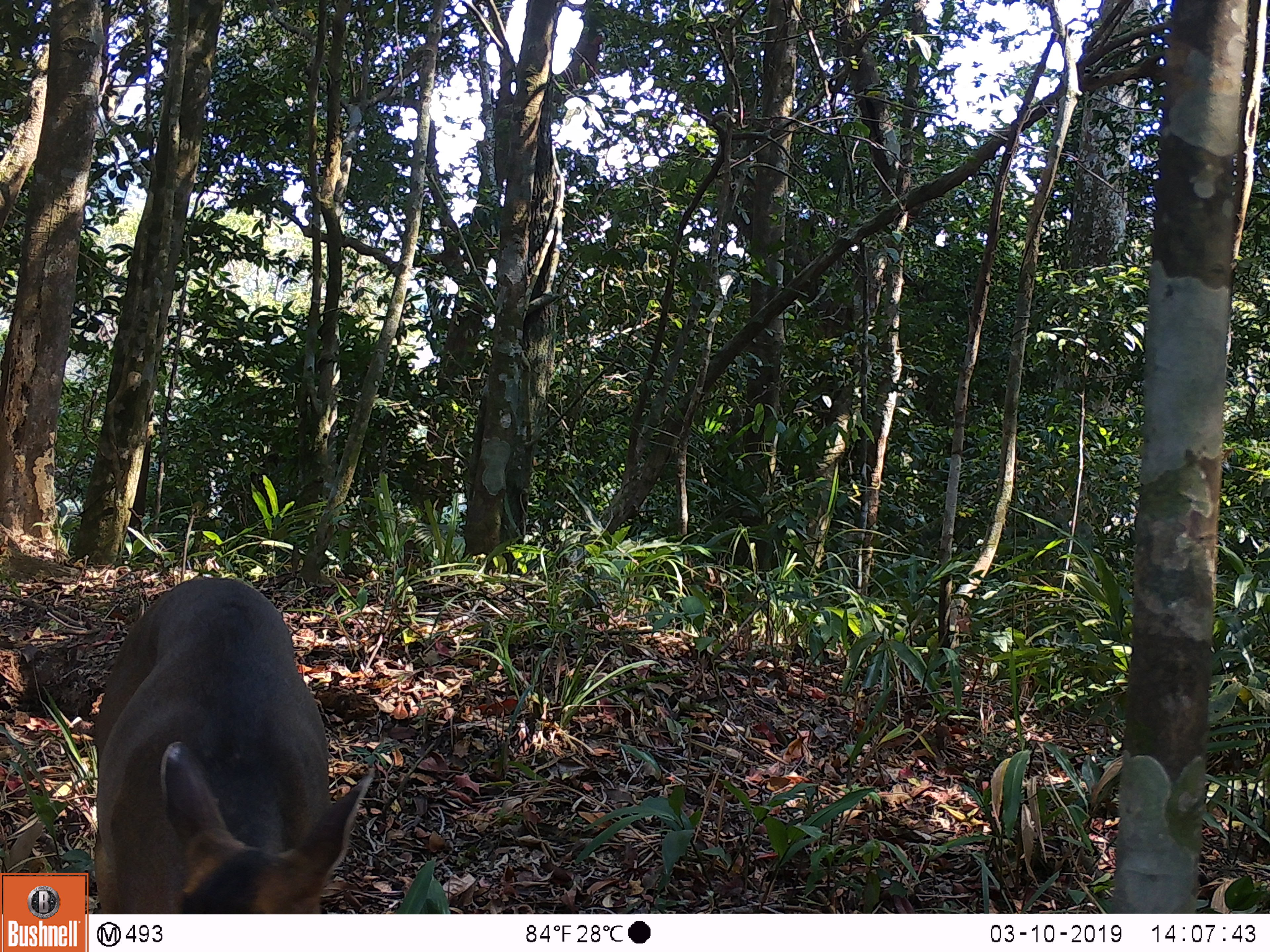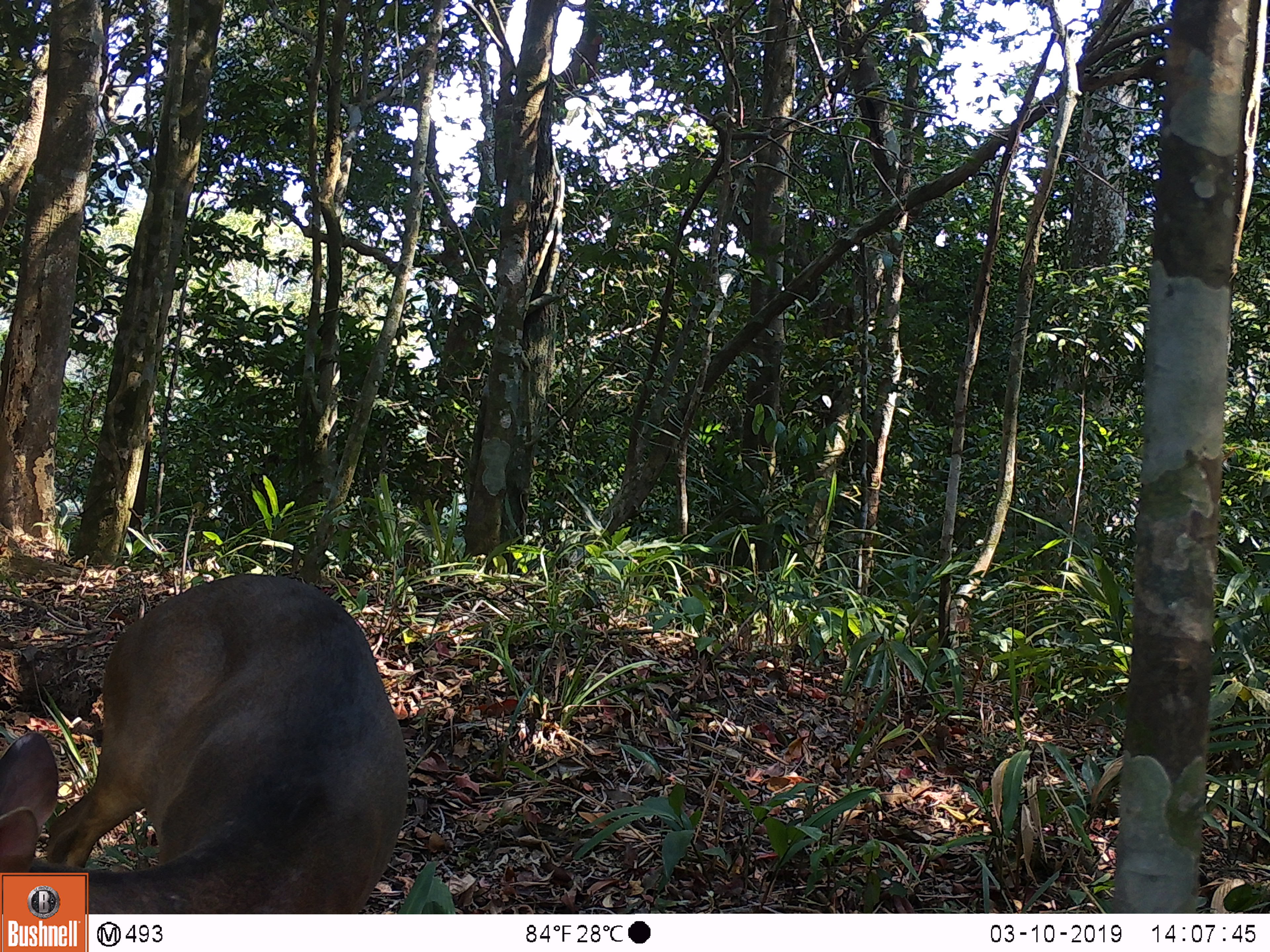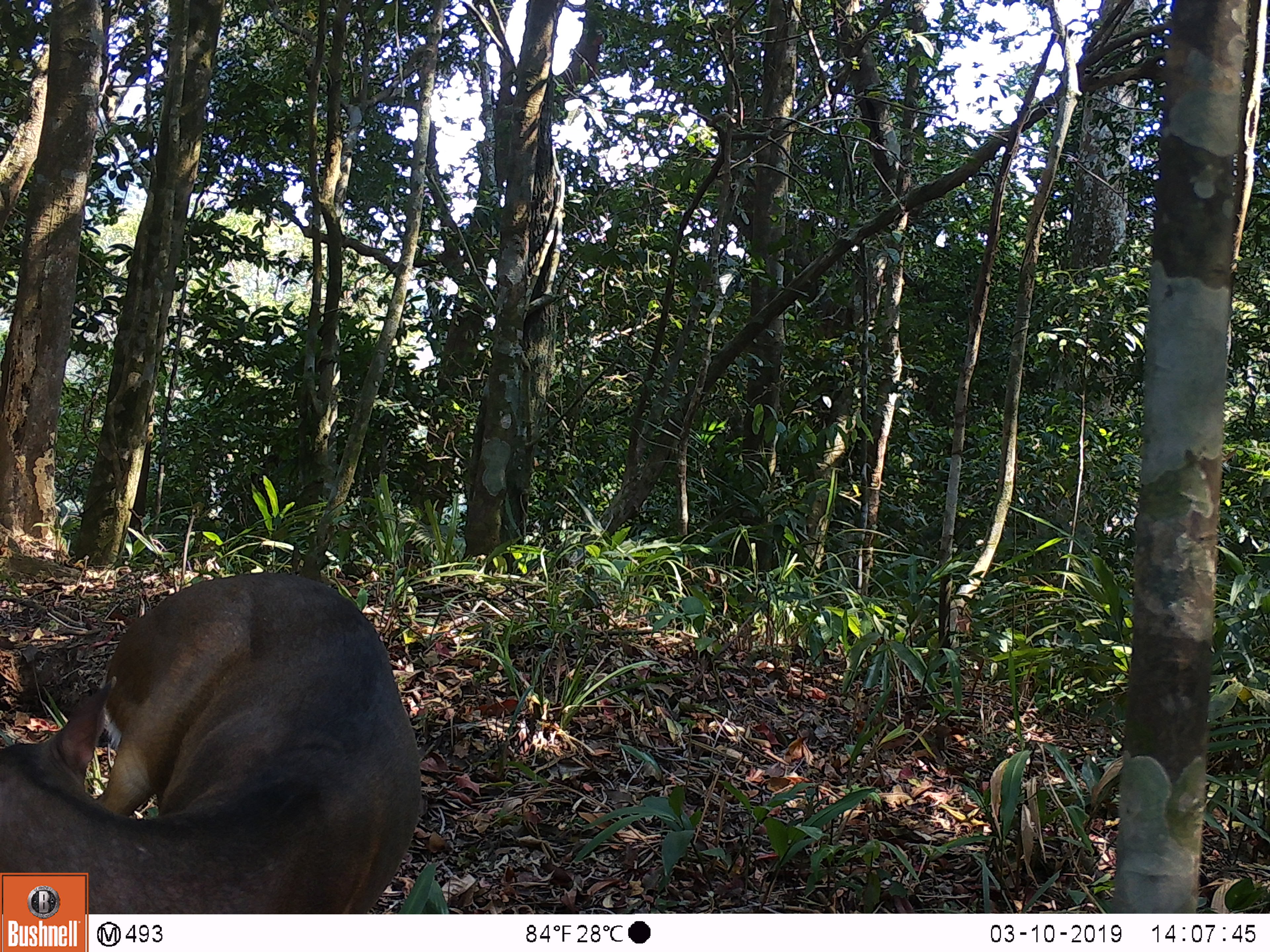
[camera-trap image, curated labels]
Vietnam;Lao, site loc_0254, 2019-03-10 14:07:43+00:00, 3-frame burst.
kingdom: Animalia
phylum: Chordata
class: Mammalia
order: Artiodactyla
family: Cervidae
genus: Muntiacus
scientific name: Muntiacus vuquangensis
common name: large-antlered muntjac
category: large antlered muntjac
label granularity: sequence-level